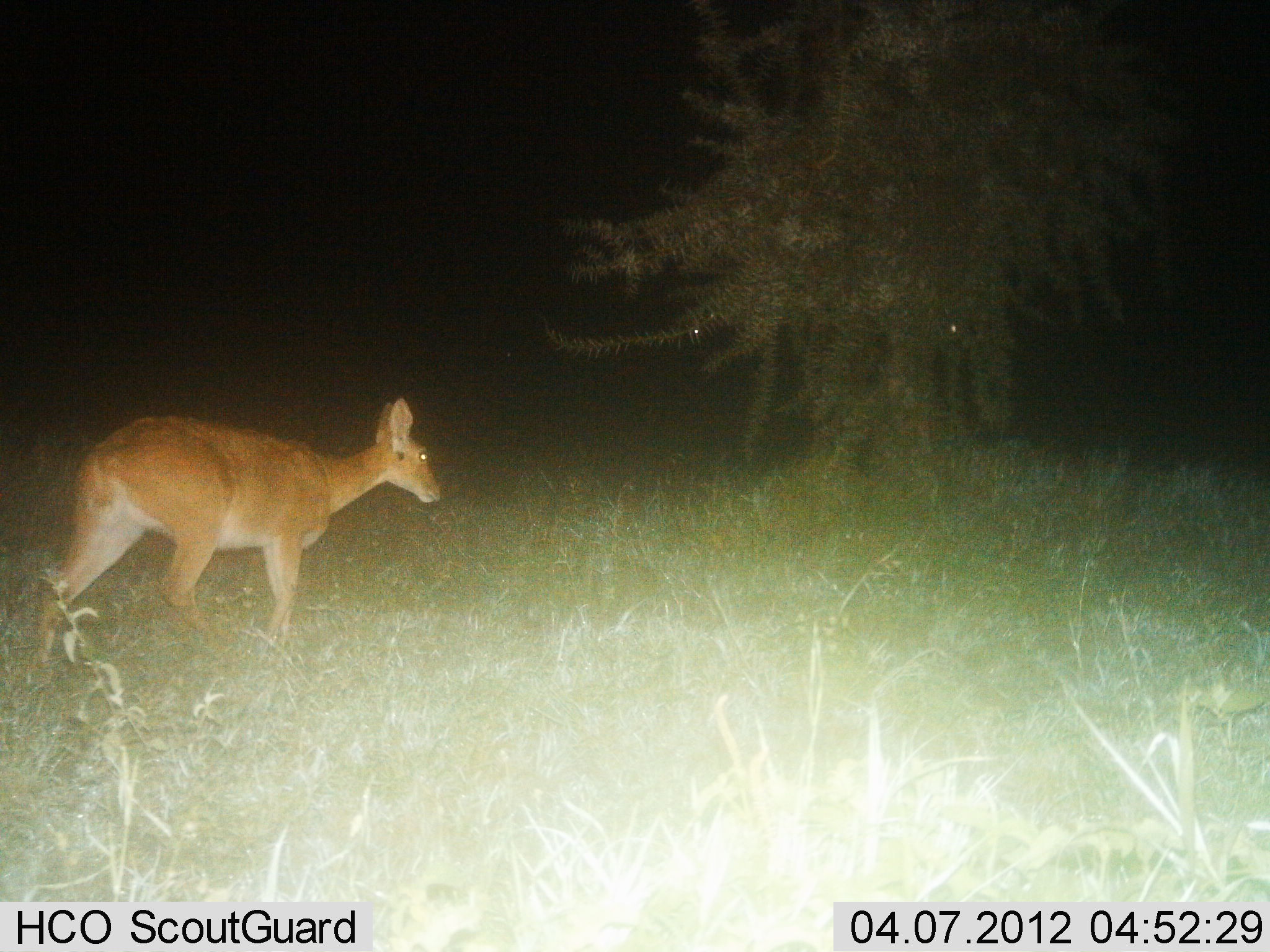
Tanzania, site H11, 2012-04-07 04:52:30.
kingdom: Animalia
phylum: Chordata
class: Mammalia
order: Artiodactyla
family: Bovidae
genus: Redunca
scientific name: Redunca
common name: reedbuck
Reedbuck (Redunca), count 1. Behavior (volunteer vote fractions): standing 6%, resting 0%, moving 94%, interacting 0%. Young present (vote fraction): 0%. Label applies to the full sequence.